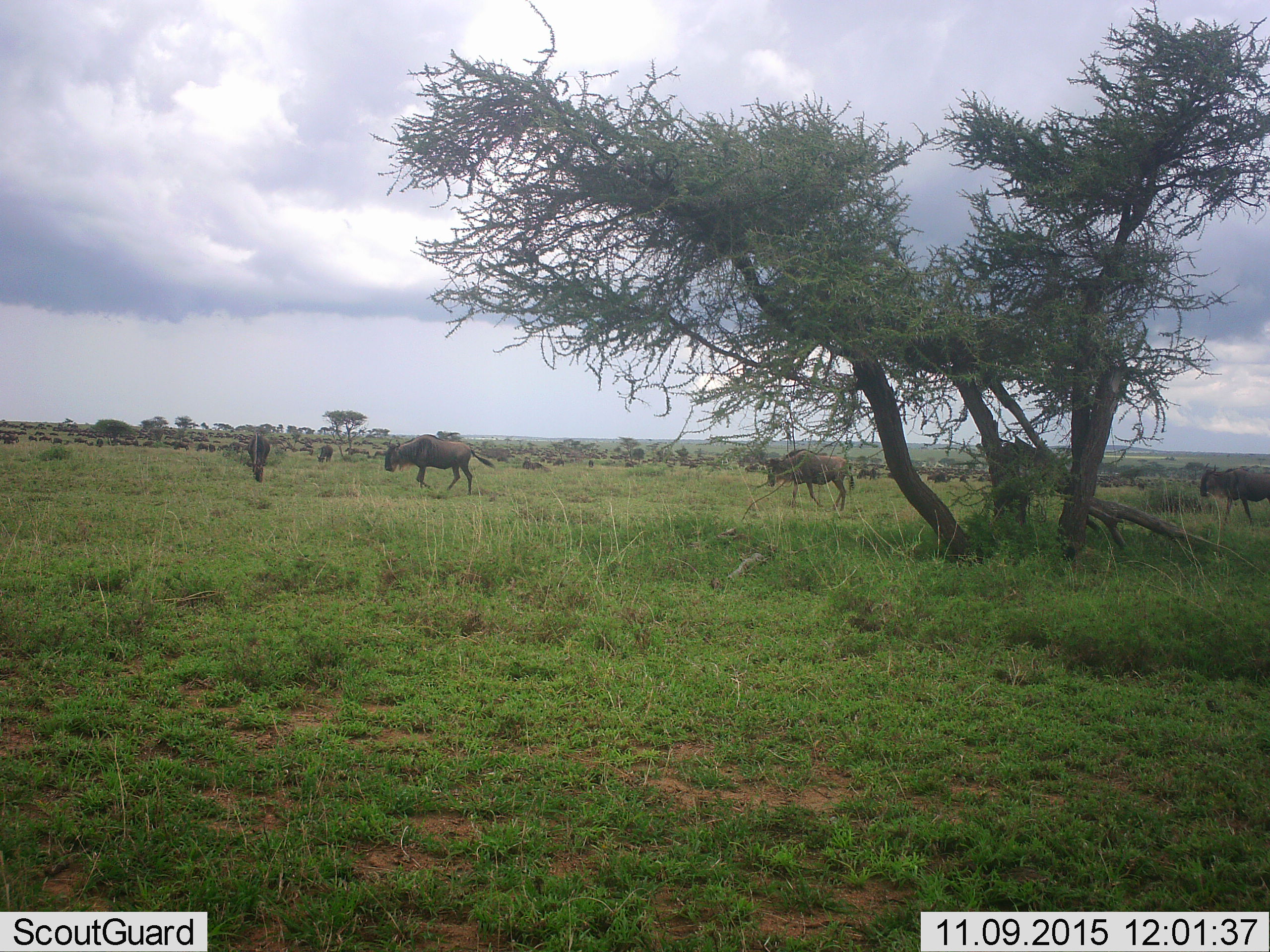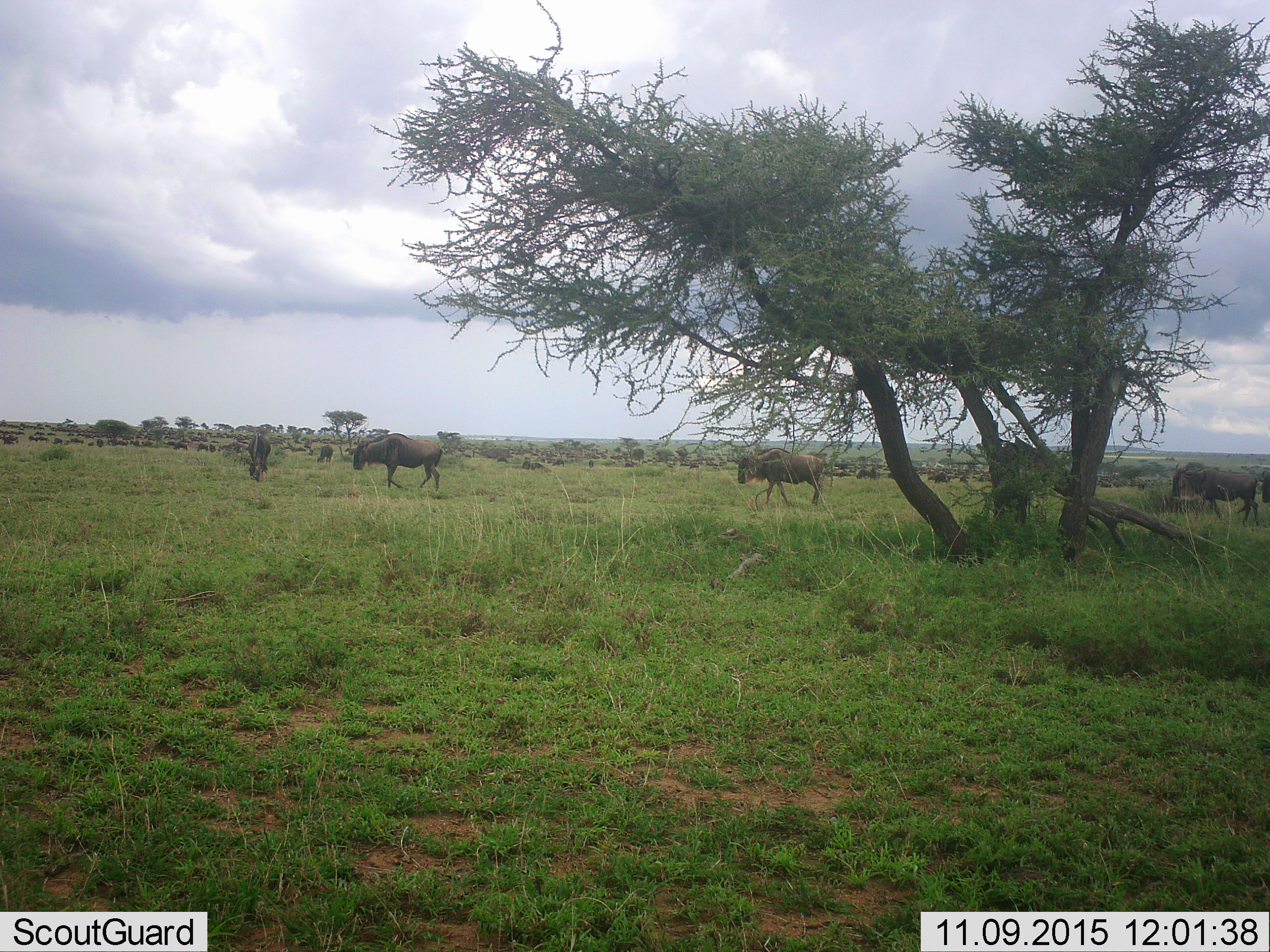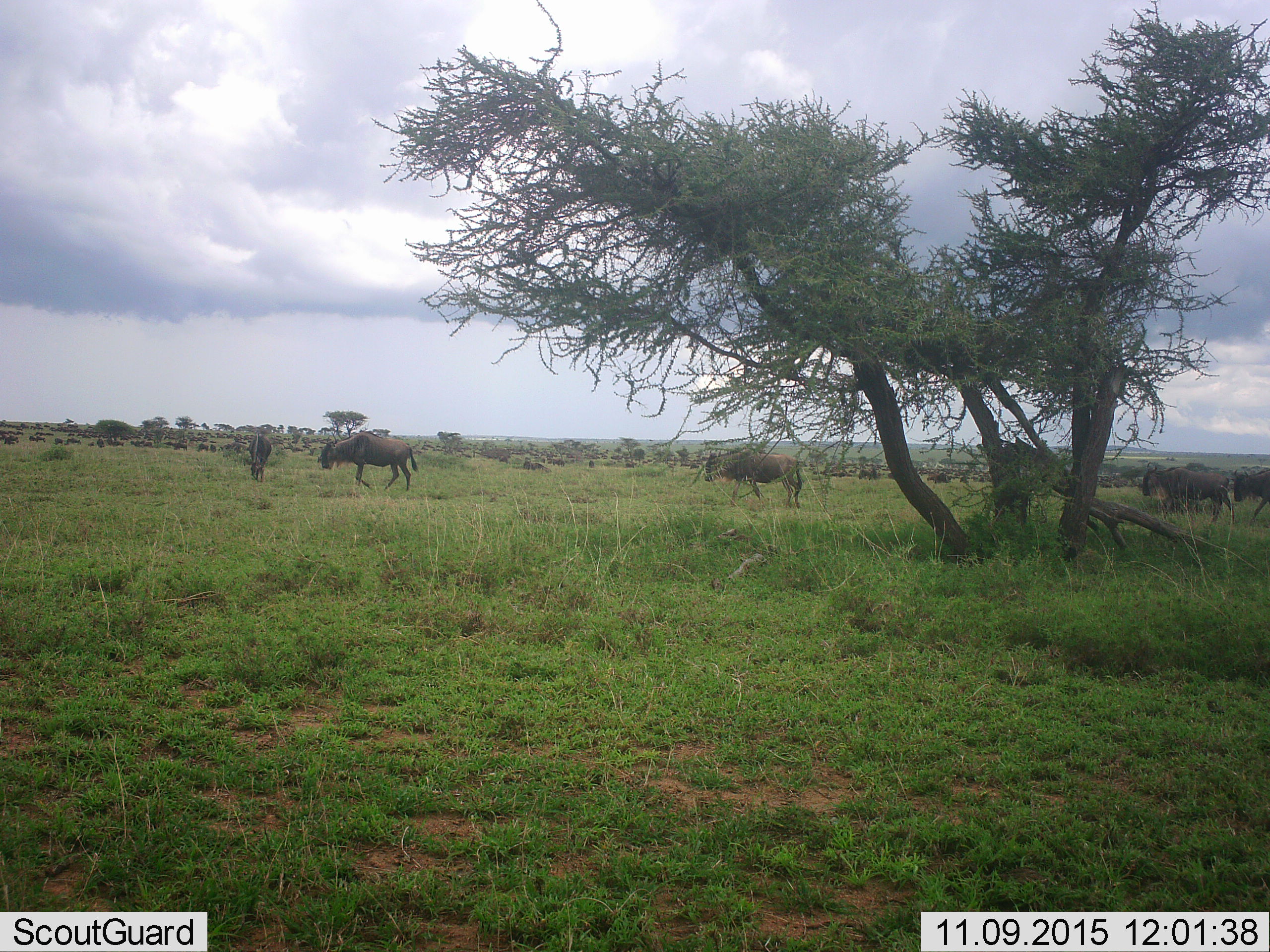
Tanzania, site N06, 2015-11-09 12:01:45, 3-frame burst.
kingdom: Animalia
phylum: Chordata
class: Mammalia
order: Artiodactyla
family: Bovidae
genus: Connochaetes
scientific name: Connochaetes taurinus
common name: blue wildebeest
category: wildebeest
Wildebeest (blue wildebeest) (Connochaetes taurinus), count 11-50. Behavior (volunteer vote fractions): standing 40%, resting 0%, moving 100%, interacting 0%. Young present (vote fraction): 0%. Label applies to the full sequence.